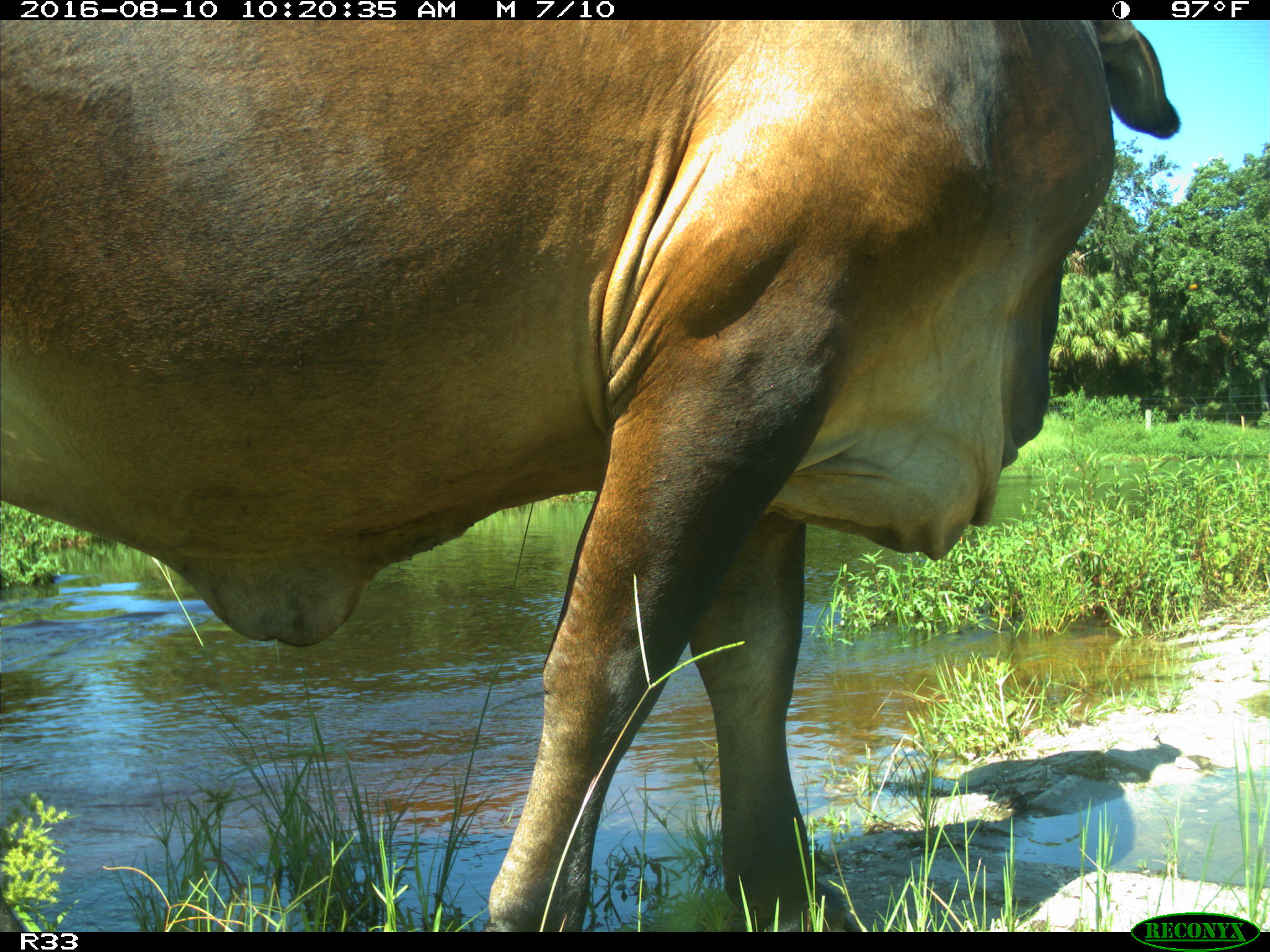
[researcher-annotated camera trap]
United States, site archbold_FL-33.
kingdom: Animalia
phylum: Chordata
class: Mammalia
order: Artiodactyla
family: Bovidae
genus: Bos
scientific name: Bos taurus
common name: domestic cow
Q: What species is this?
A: Bos taurus (domestic cow).